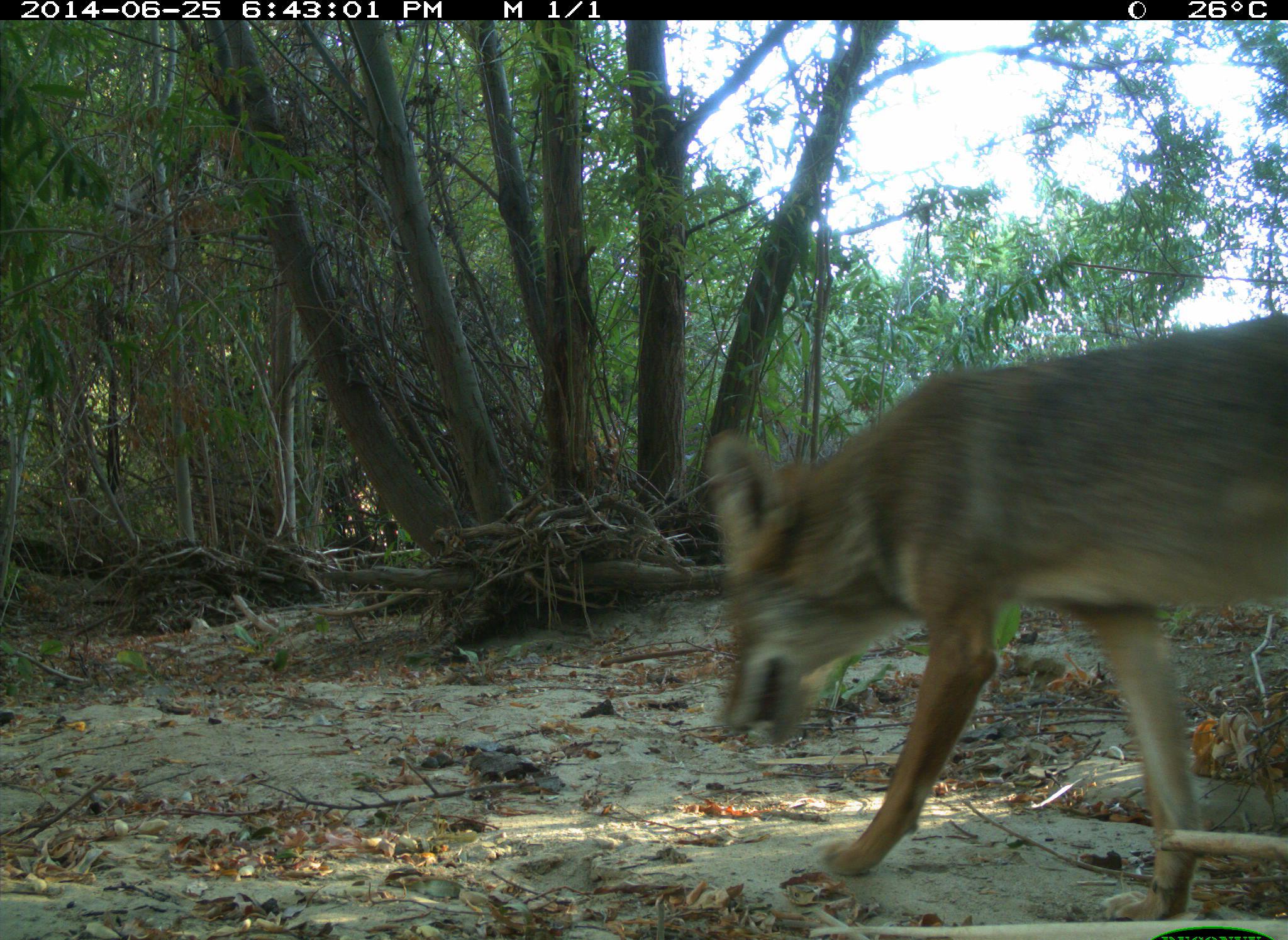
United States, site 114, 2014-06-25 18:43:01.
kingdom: Animalia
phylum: Chordata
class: Mammalia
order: Carnivora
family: Canidae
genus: Canis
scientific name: Canis latrans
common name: coyote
Coyote (Canis latrans).